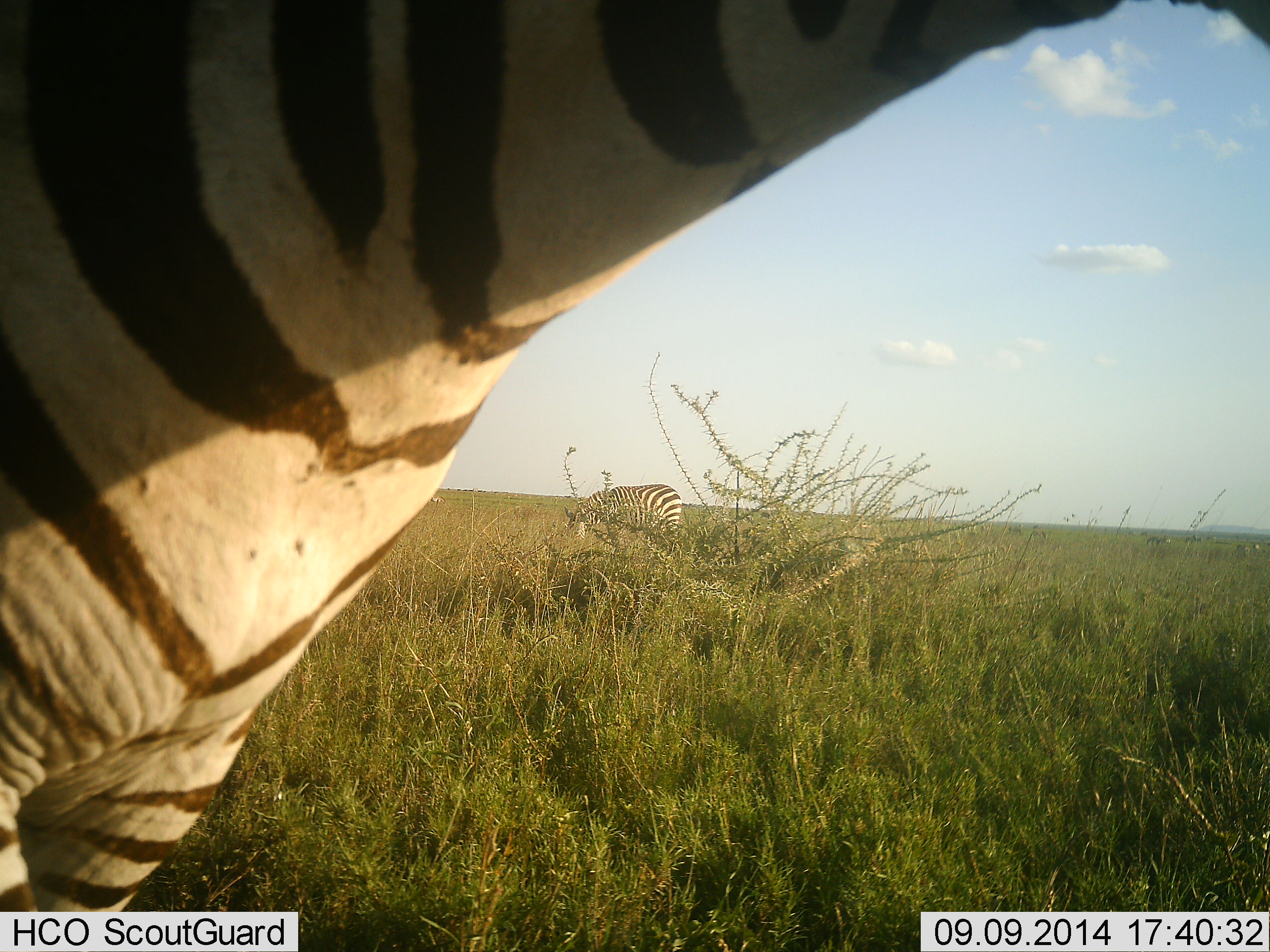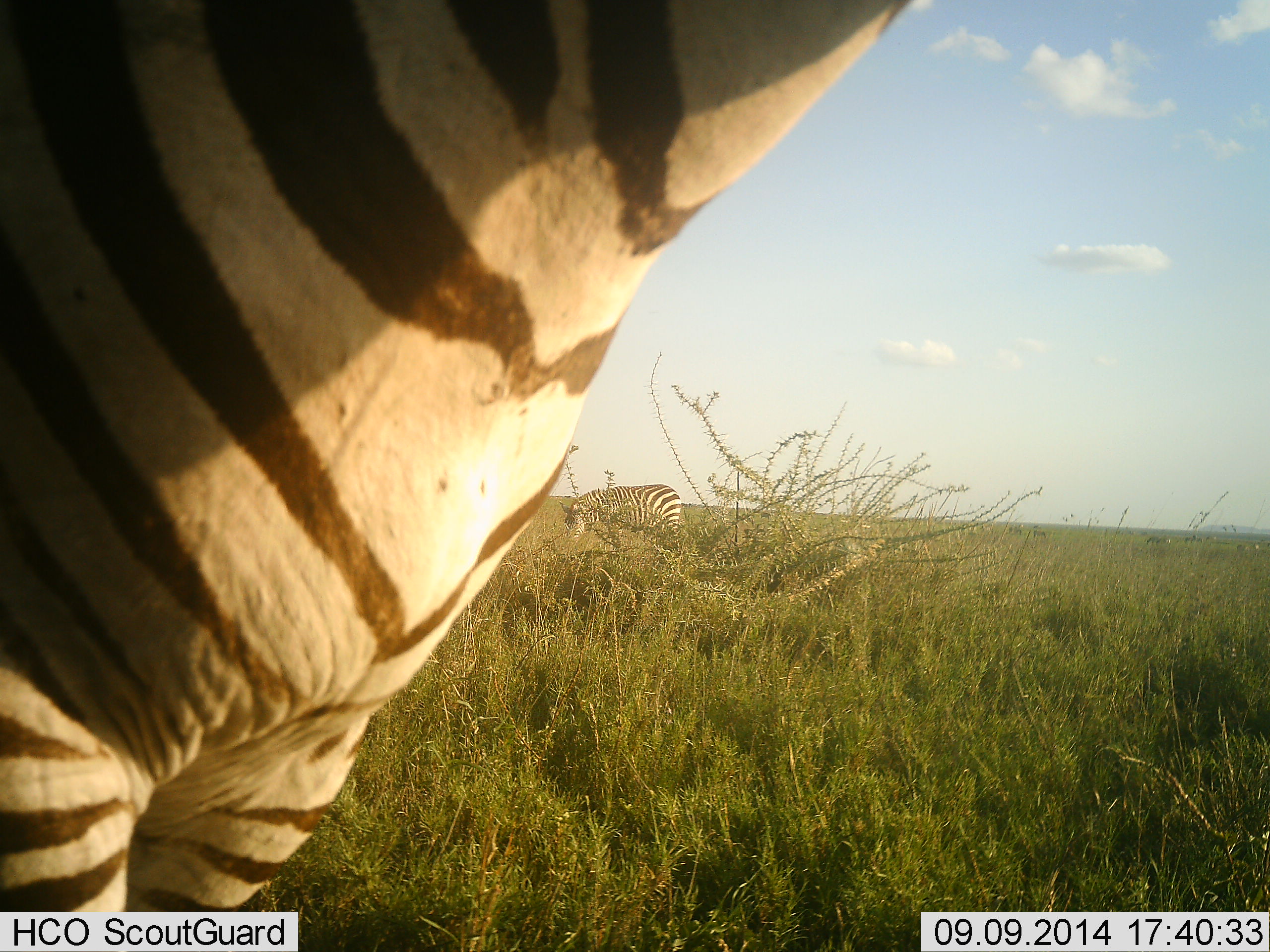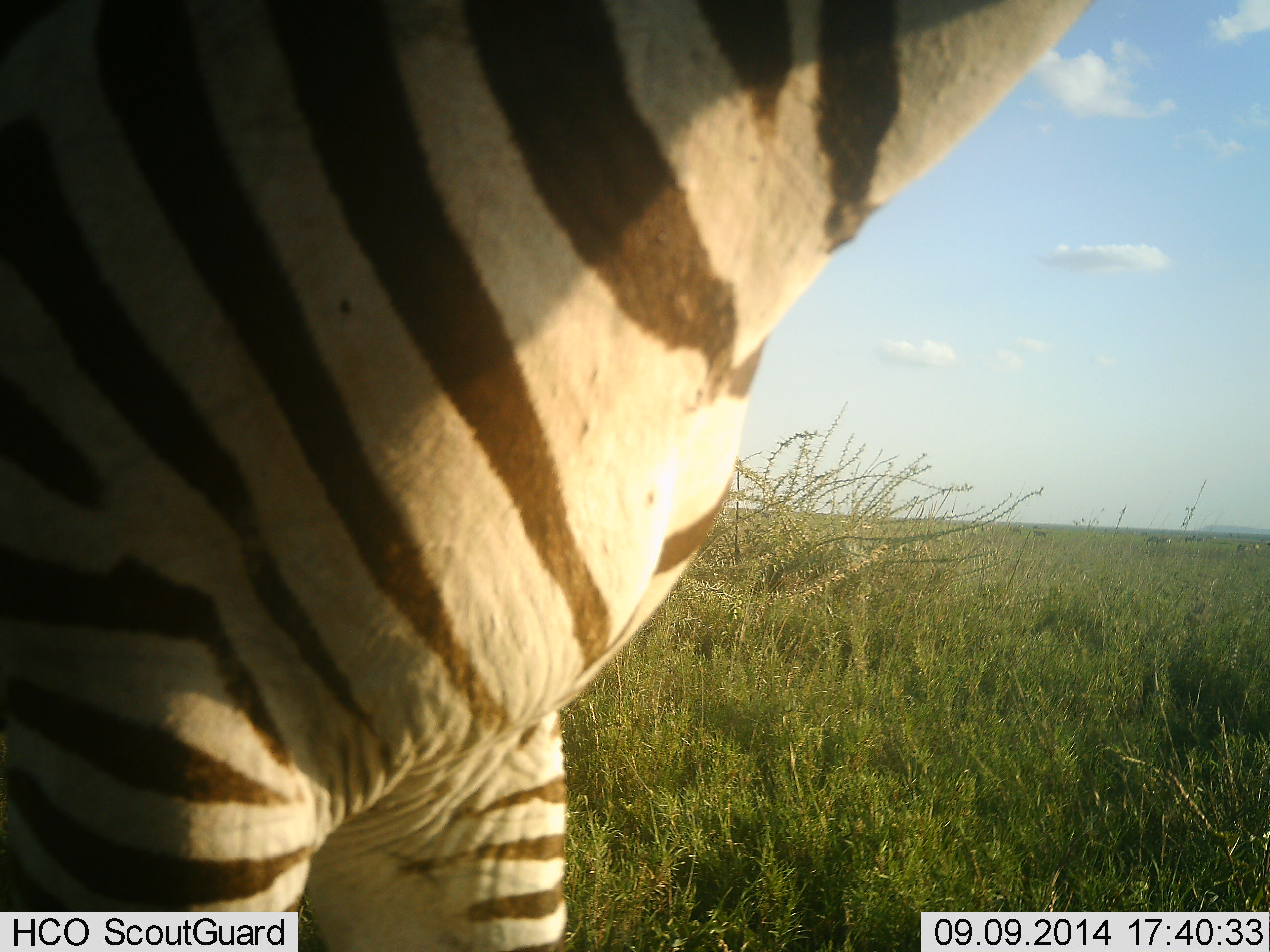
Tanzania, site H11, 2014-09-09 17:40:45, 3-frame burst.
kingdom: Animalia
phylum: Chordata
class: Mammalia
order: Perissodactyla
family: Equidae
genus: Equus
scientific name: Equus quagga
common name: plains zebra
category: zebra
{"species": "zebra (plains zebra) (Equus quagga)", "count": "2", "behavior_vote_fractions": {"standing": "70%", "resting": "0%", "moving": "40%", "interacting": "0%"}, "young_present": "0%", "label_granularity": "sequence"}